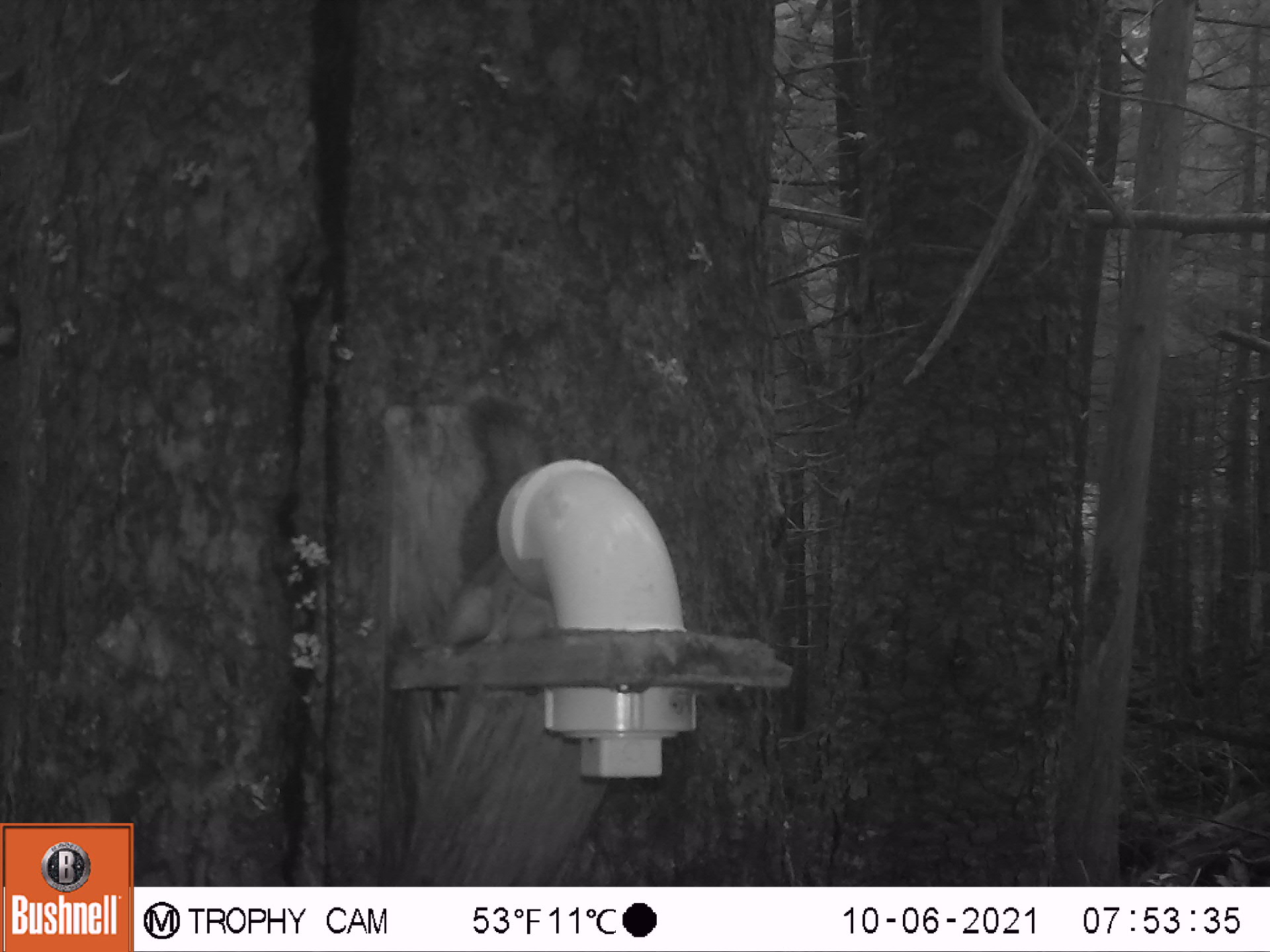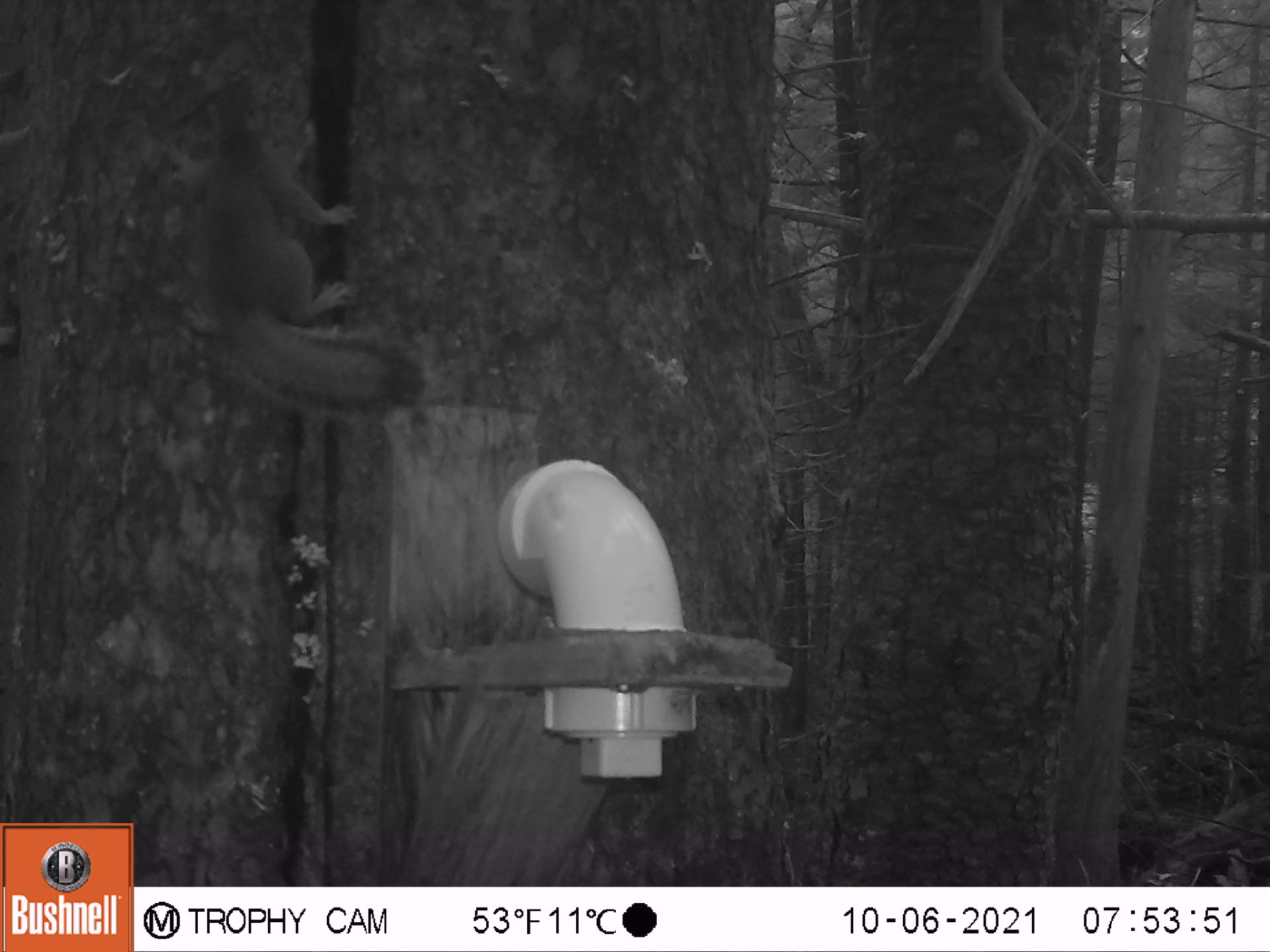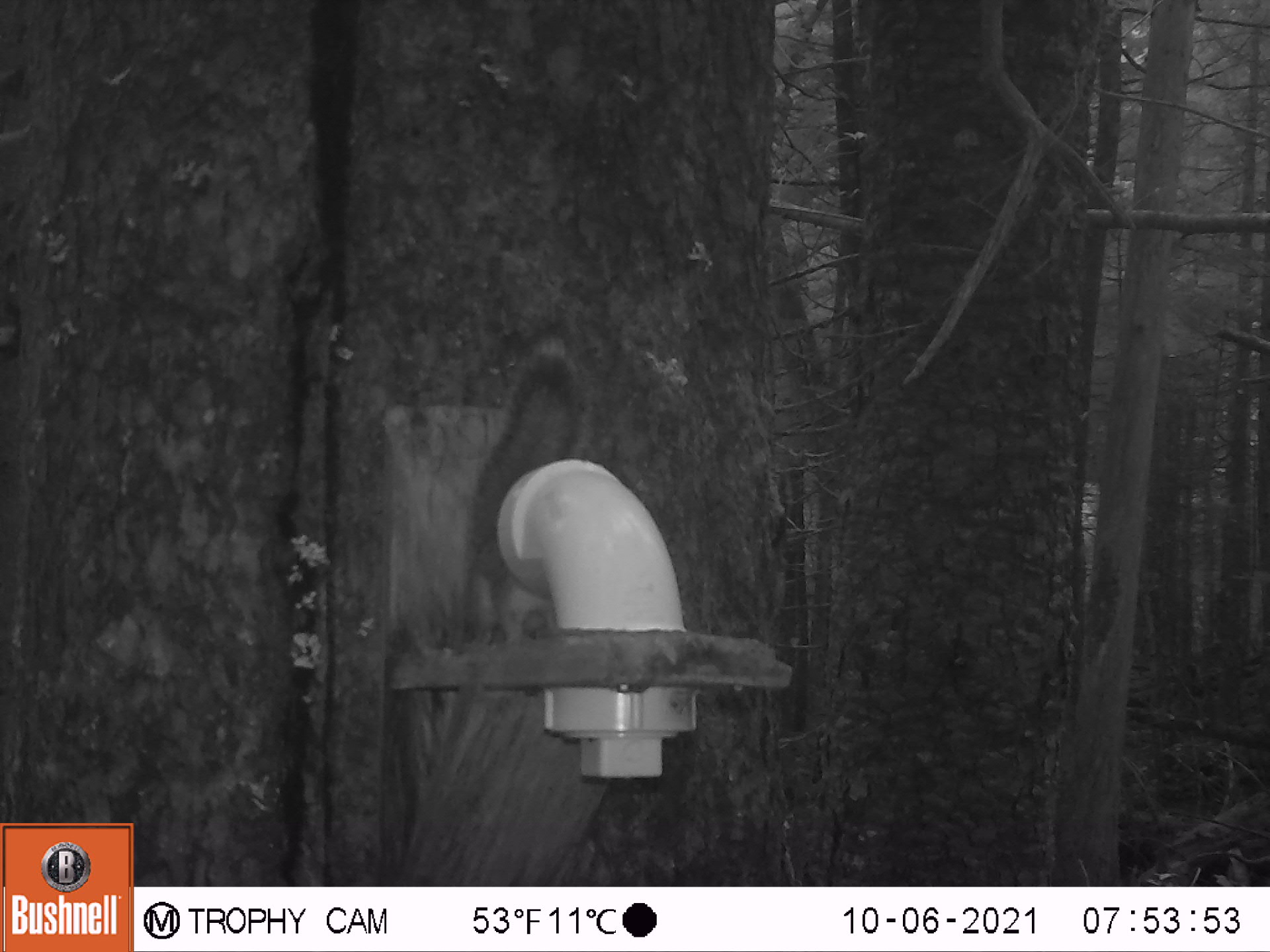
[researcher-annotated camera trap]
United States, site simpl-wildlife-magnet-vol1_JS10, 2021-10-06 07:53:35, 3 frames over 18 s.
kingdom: Animalia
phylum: Chordata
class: Mammalia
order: Rodentia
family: Sciuridae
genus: Tamiasciurus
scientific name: Tamiasciurus hudsonicus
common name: red squirrel